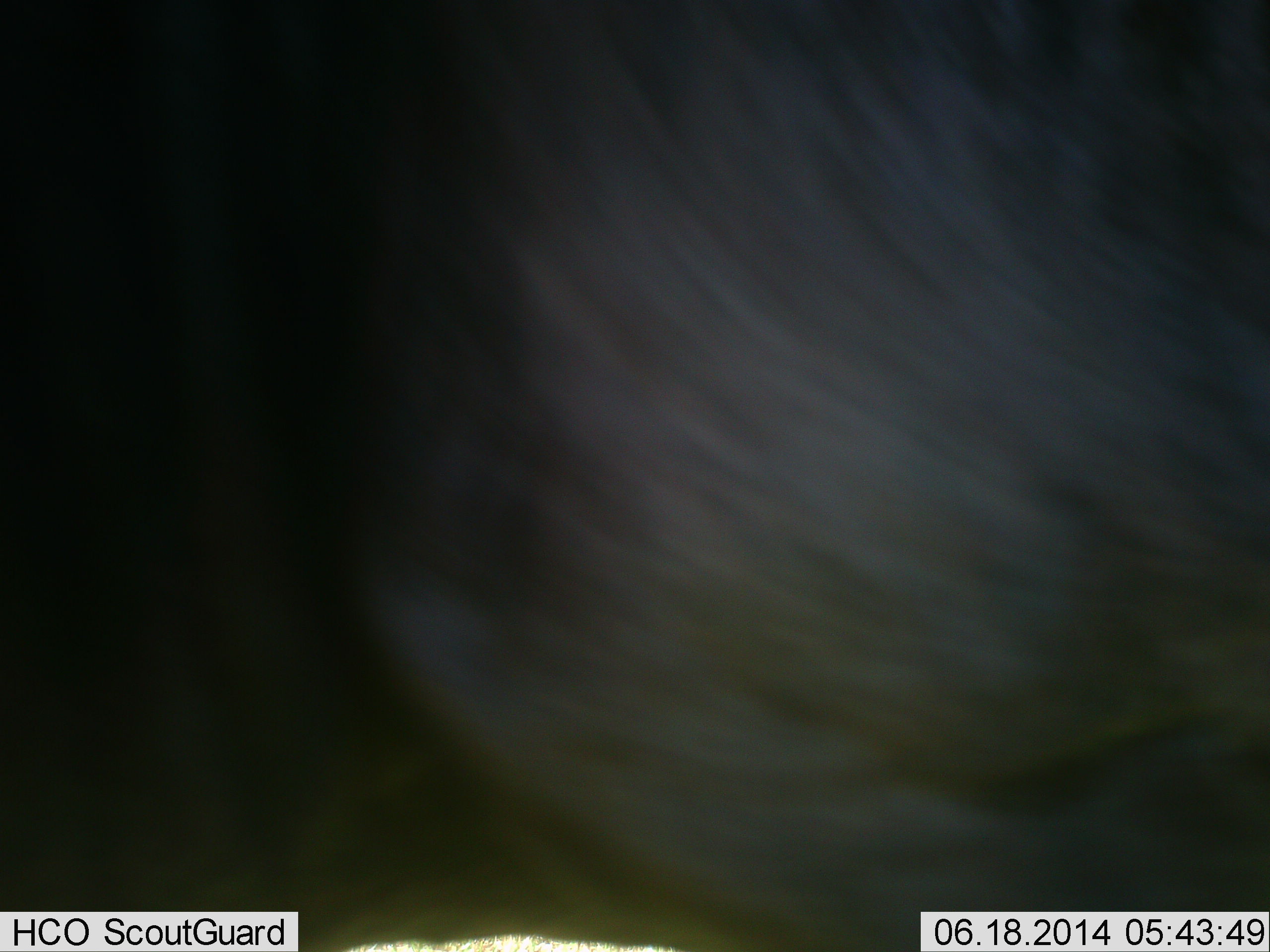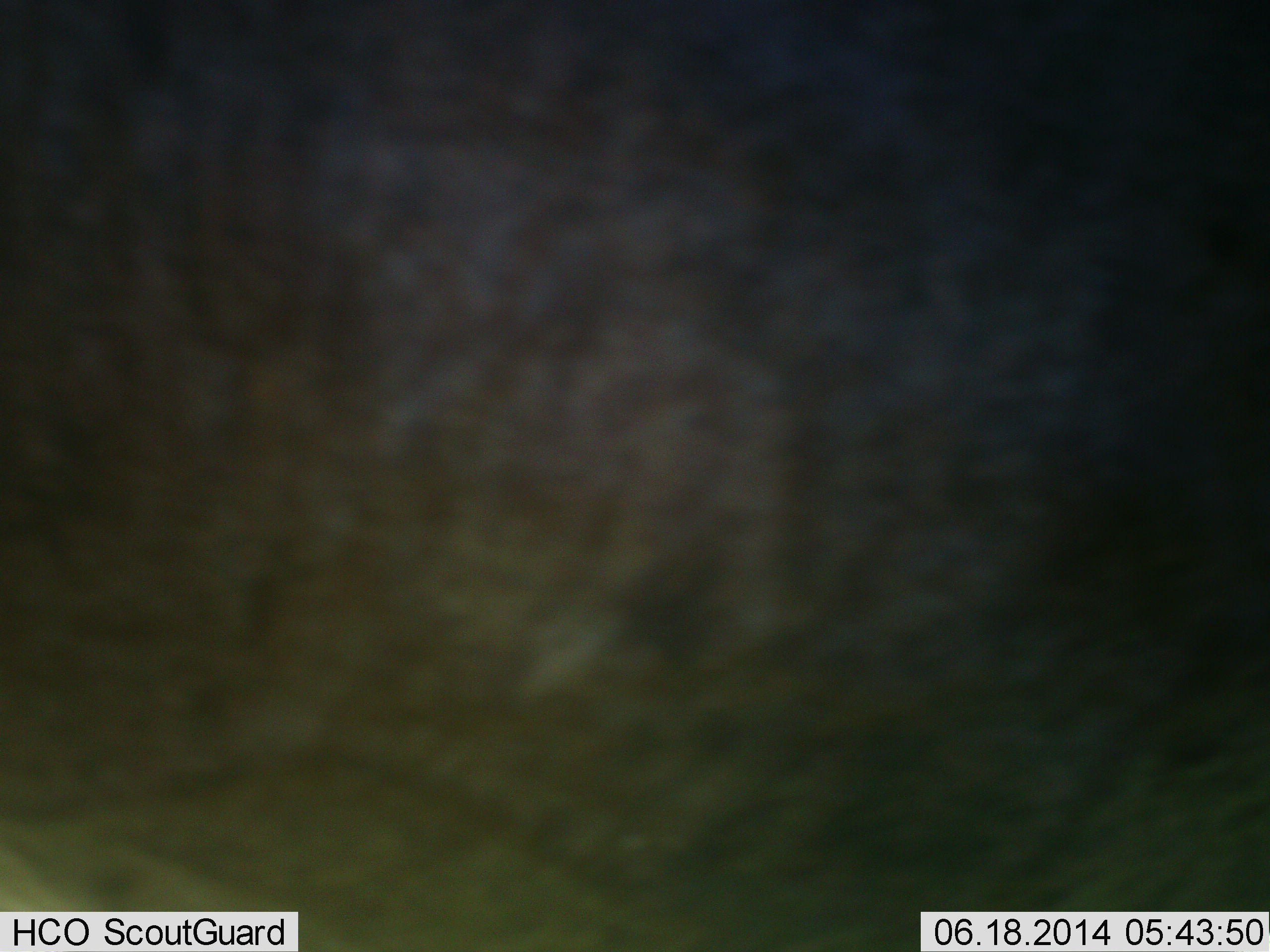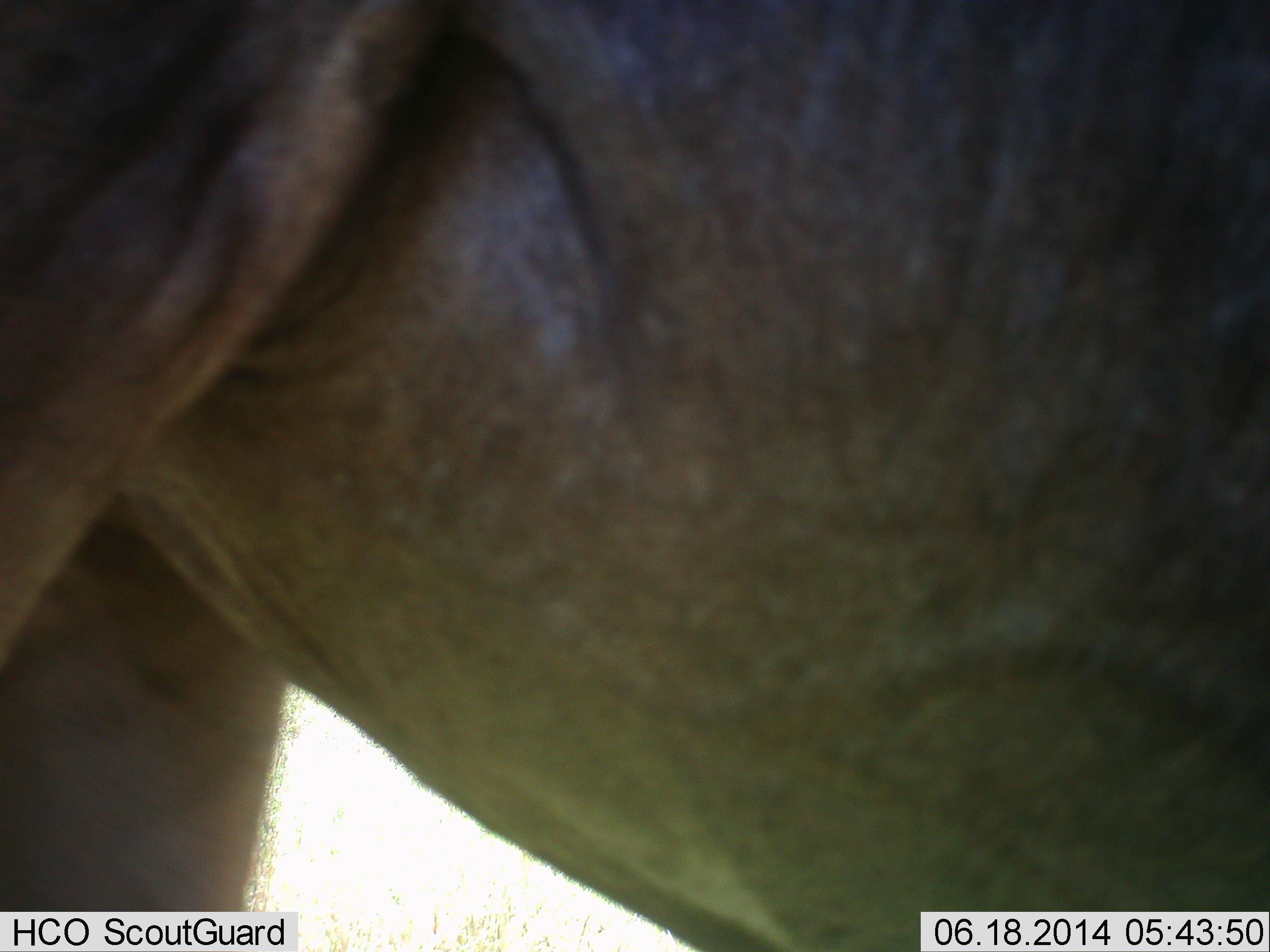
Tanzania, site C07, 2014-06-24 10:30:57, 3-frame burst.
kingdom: Animalia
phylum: Chordata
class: Mammalia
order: Artiodactyla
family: Bovidae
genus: Connochaetes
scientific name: Connochaetes taurinus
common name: blue wildebeest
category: wildebeest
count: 1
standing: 50%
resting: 0%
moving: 50%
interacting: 0%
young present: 0%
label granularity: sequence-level